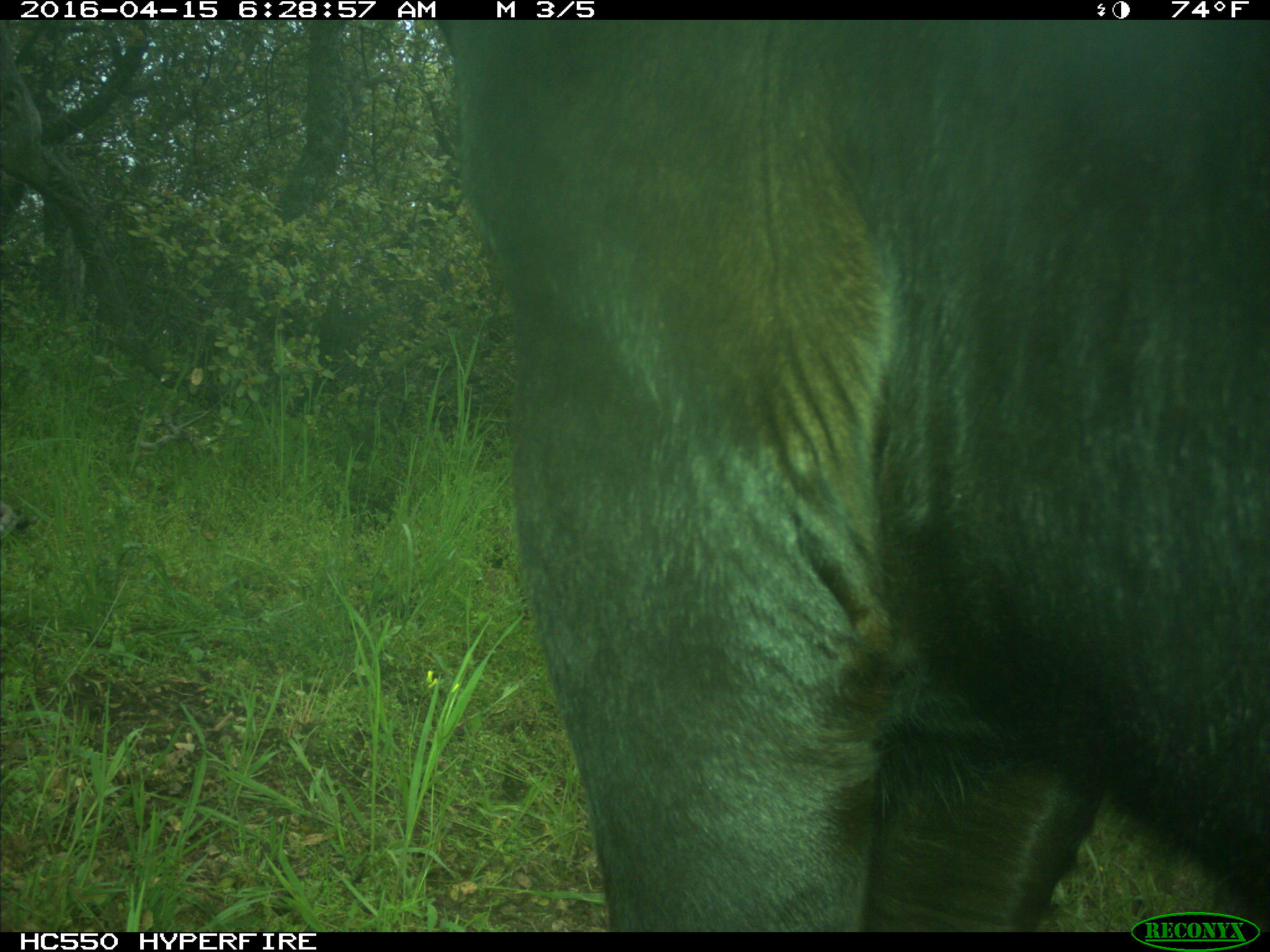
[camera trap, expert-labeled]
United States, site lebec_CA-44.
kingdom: Animalia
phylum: Chordata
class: Mammalia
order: Artiodactyla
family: Bovidae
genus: Bos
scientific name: Bos taurus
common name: domestic cow